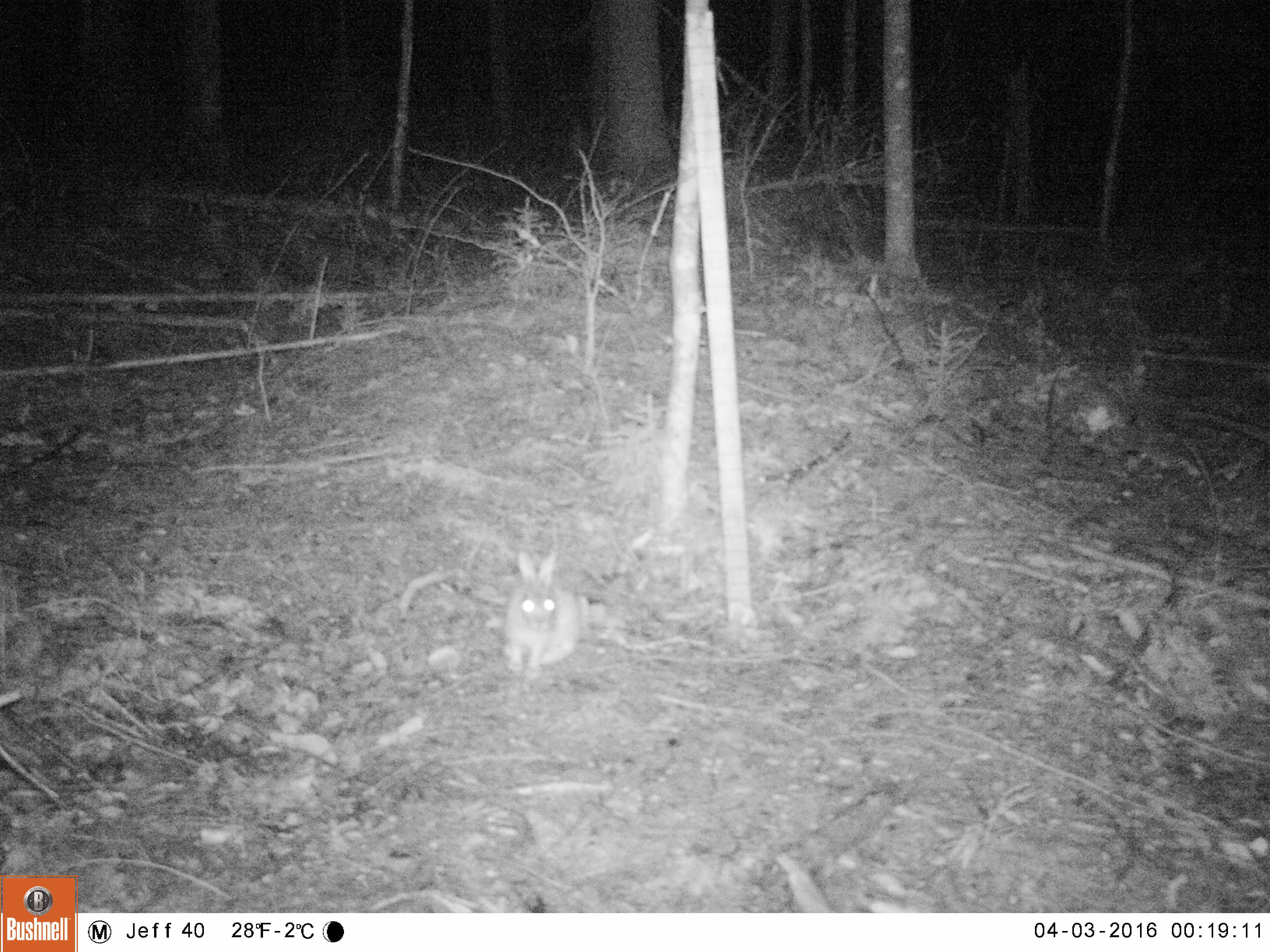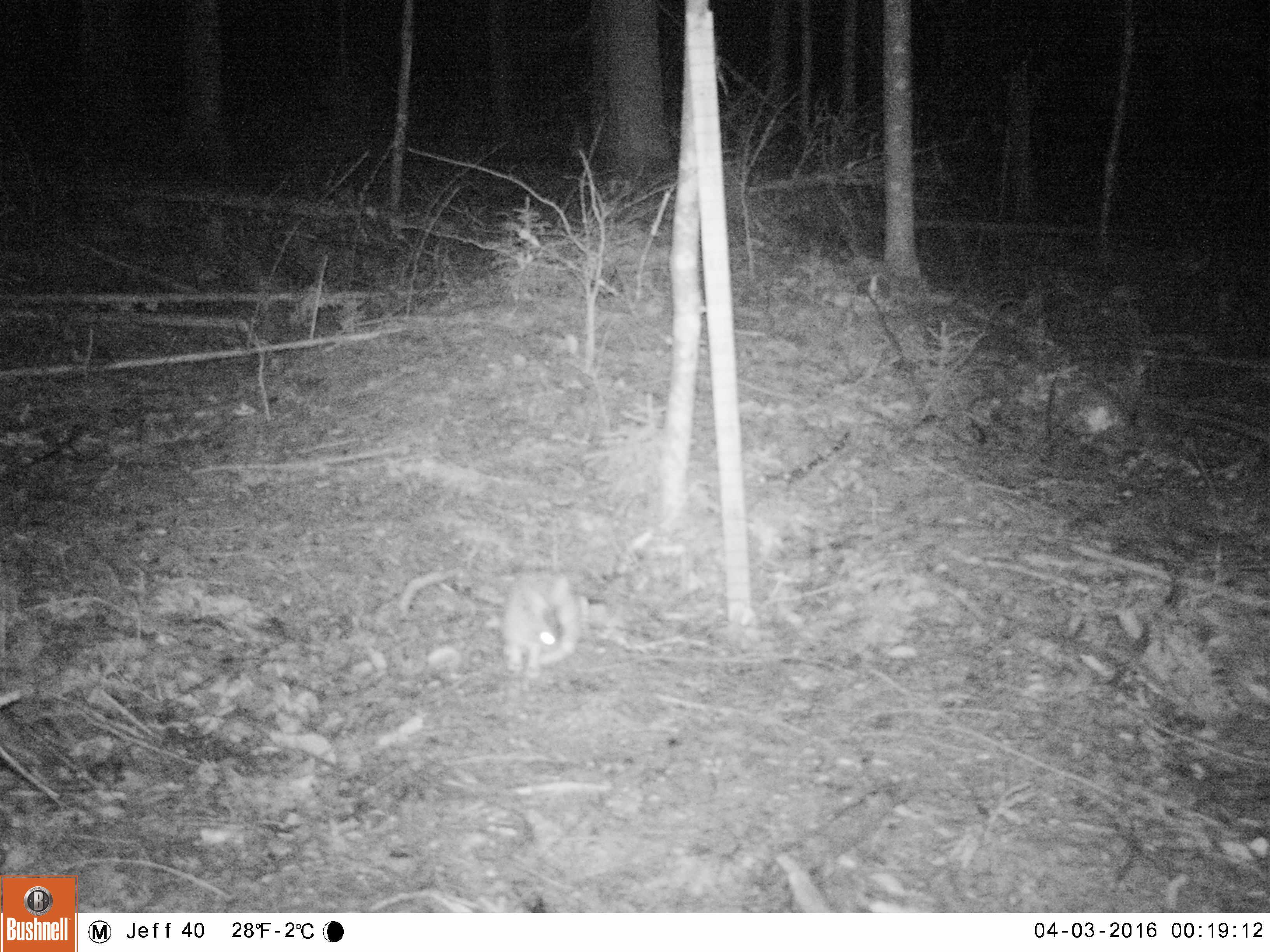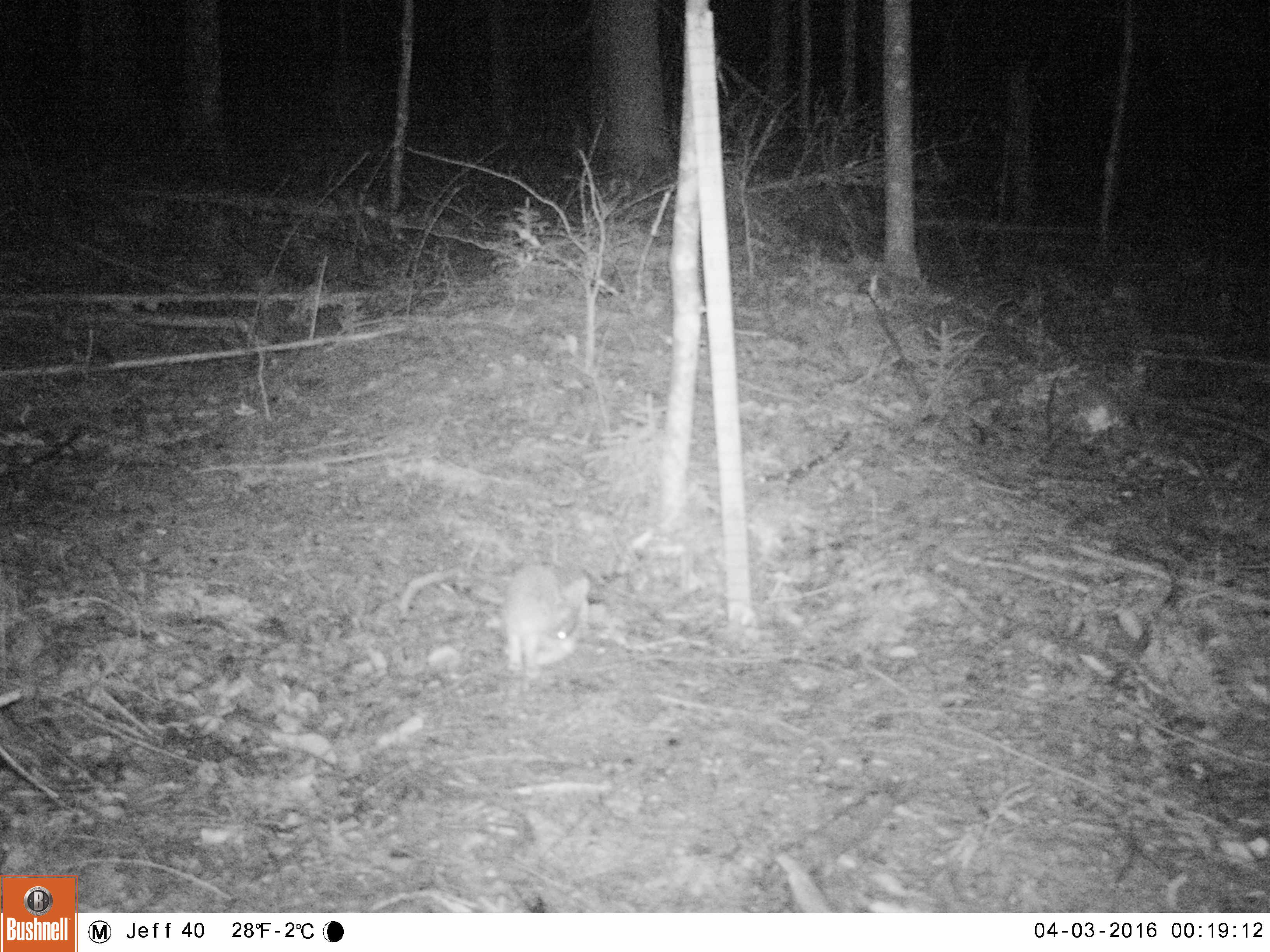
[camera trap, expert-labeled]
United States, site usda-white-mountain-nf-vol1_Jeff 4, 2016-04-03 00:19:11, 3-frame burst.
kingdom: Animalia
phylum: Chordata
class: Mammalia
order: Lagomorpha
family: Leporidae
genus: Lepus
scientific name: Lepus americanus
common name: snowshoe hare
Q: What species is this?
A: Snowshoe hare (Lepus americanus).